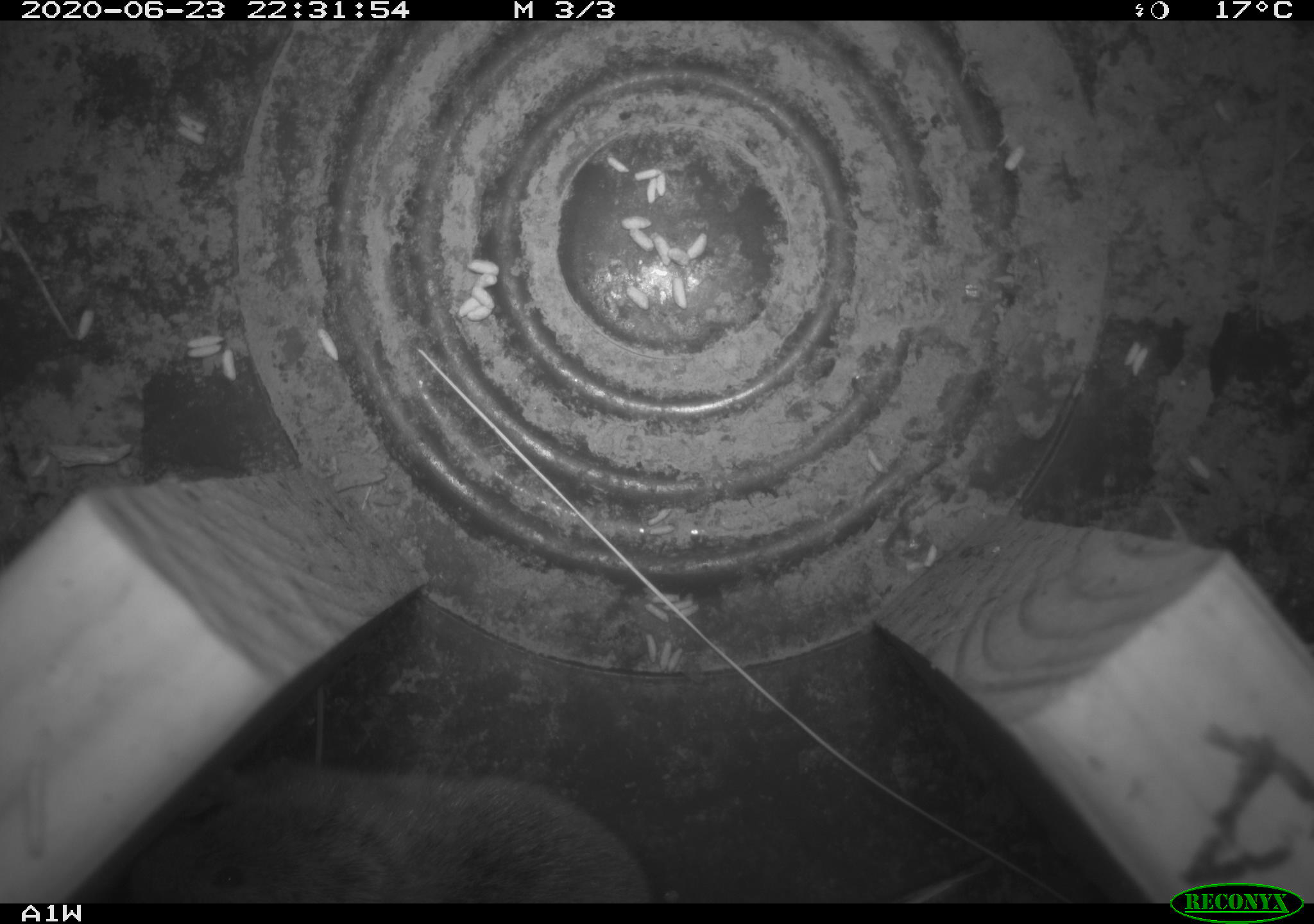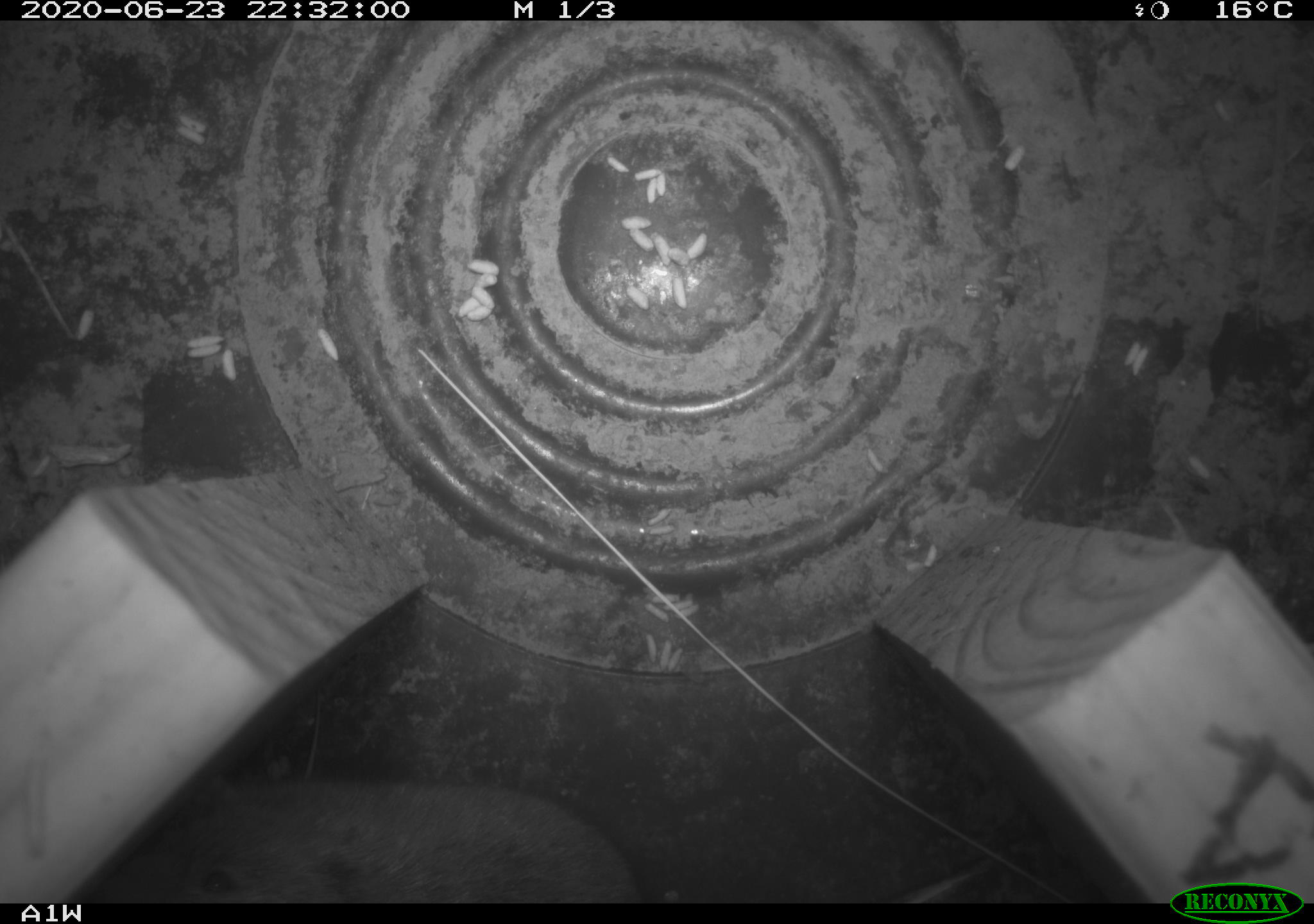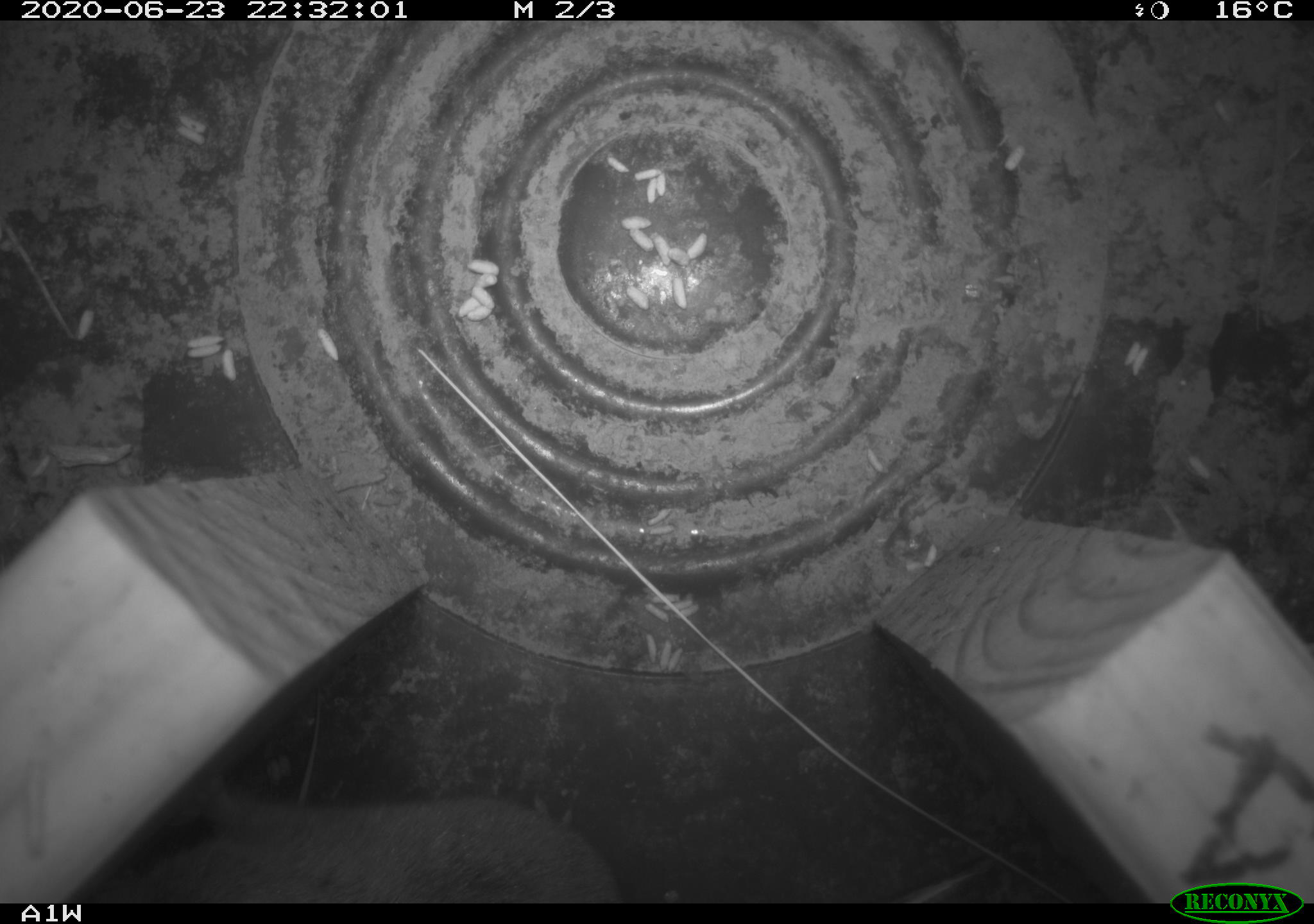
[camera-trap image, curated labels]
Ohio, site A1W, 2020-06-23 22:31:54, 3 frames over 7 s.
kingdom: Animalia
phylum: Chordata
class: Mammalia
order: Rodentia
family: Cricetidae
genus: Microtus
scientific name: Microtus pennsylvanicus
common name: meadow vole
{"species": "meadow vole (Microtus pennsylvanicus)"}